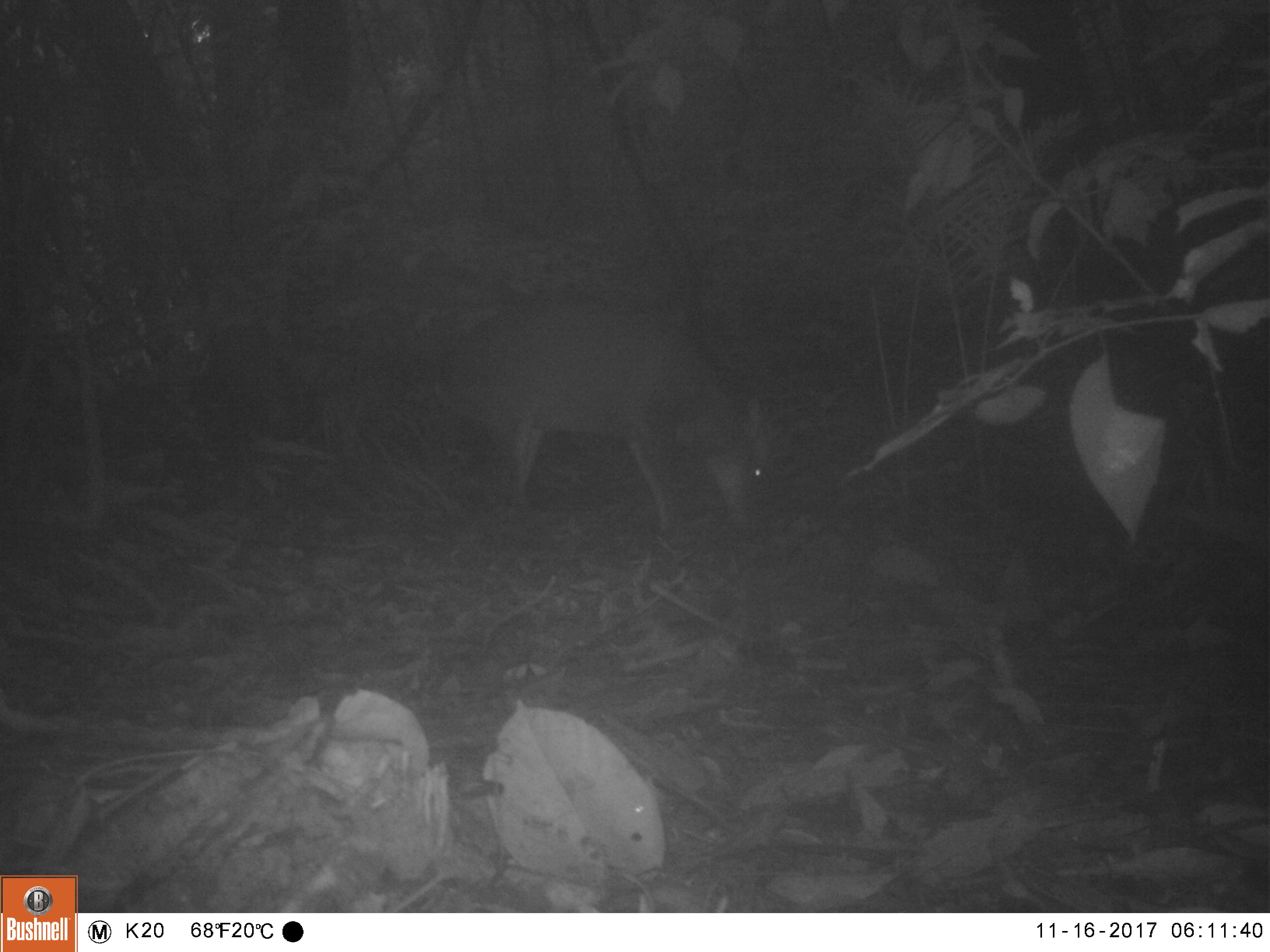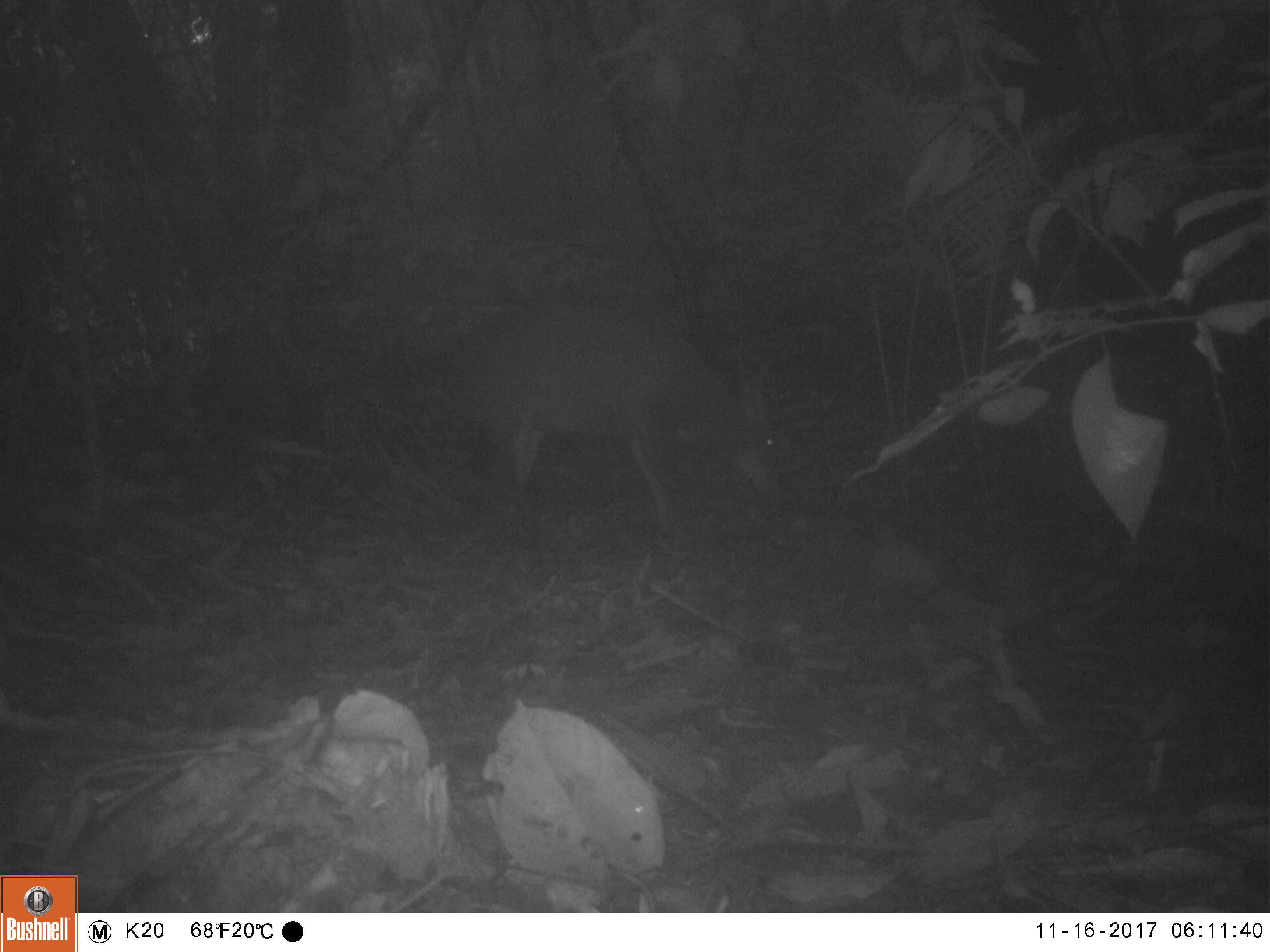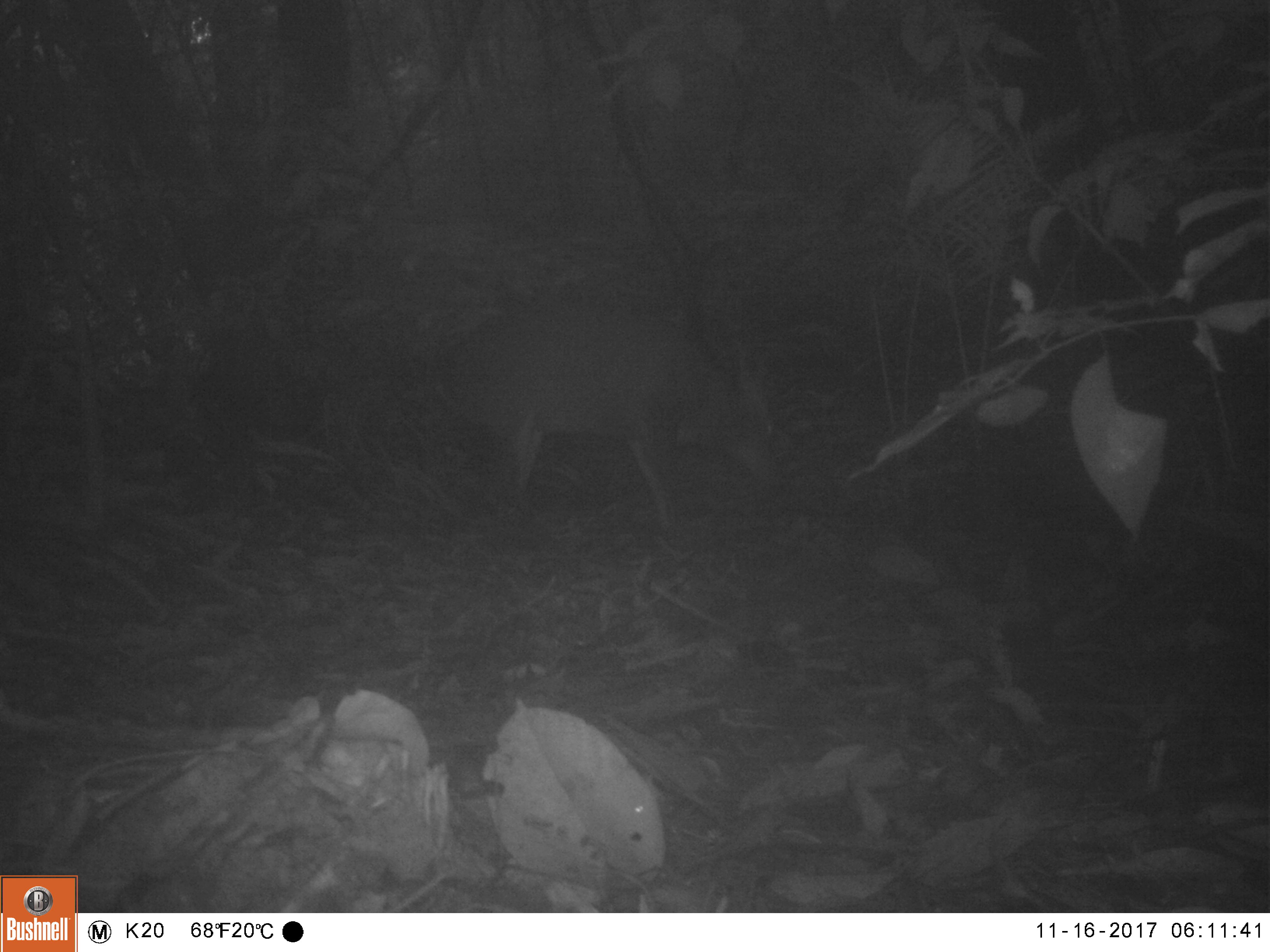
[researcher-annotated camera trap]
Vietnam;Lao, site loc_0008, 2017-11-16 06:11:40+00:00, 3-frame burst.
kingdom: Animalia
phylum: Chordata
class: Mammalia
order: Artiodactyla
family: Cervidae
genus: Muntiacus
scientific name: Muntiacus vuquangensis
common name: large-antlered muntjac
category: large antlered muntjac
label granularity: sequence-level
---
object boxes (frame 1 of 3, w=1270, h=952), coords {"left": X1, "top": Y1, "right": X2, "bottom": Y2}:
large antlered muntjac: {"left": 430, "top": 296, "right": 775, "bottom": 549}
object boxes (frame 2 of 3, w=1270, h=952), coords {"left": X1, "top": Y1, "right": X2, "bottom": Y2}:
large antlered muntjac: {"left": 435, "top": 301, "right": 791, "bottom": 534}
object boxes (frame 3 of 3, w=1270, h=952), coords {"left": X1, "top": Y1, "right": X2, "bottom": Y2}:
large antlered muntjac: {"left": 426, "top": 301, "right": 788, "bottom": 533}